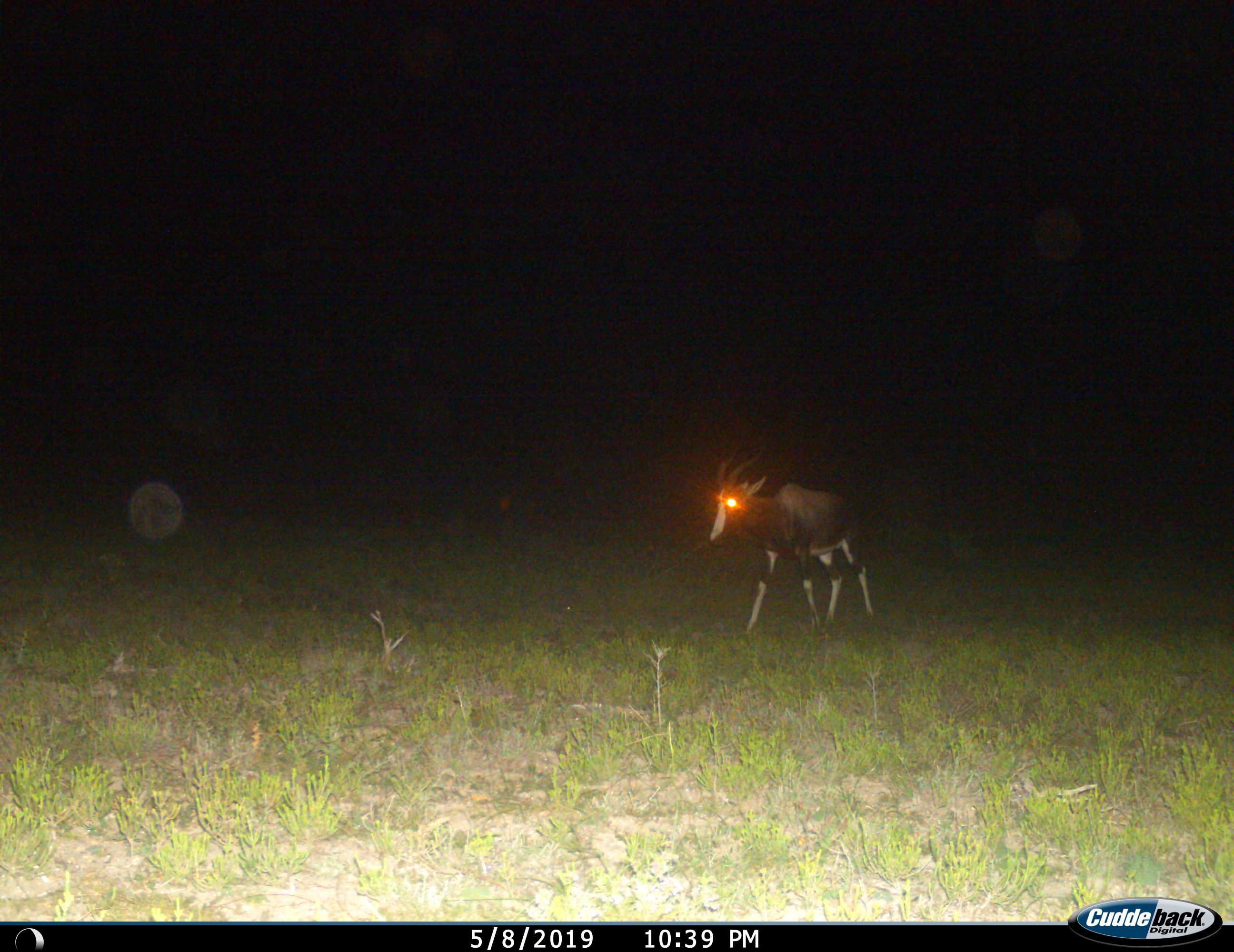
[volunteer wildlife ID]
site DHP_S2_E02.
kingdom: Animalia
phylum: Chordata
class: Mammalia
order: Artiodactyla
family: Bovidae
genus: Damaliscus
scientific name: Damaliscus pygargus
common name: bontebok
Bontebok (Damaliscus pygargus), count 1. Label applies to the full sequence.